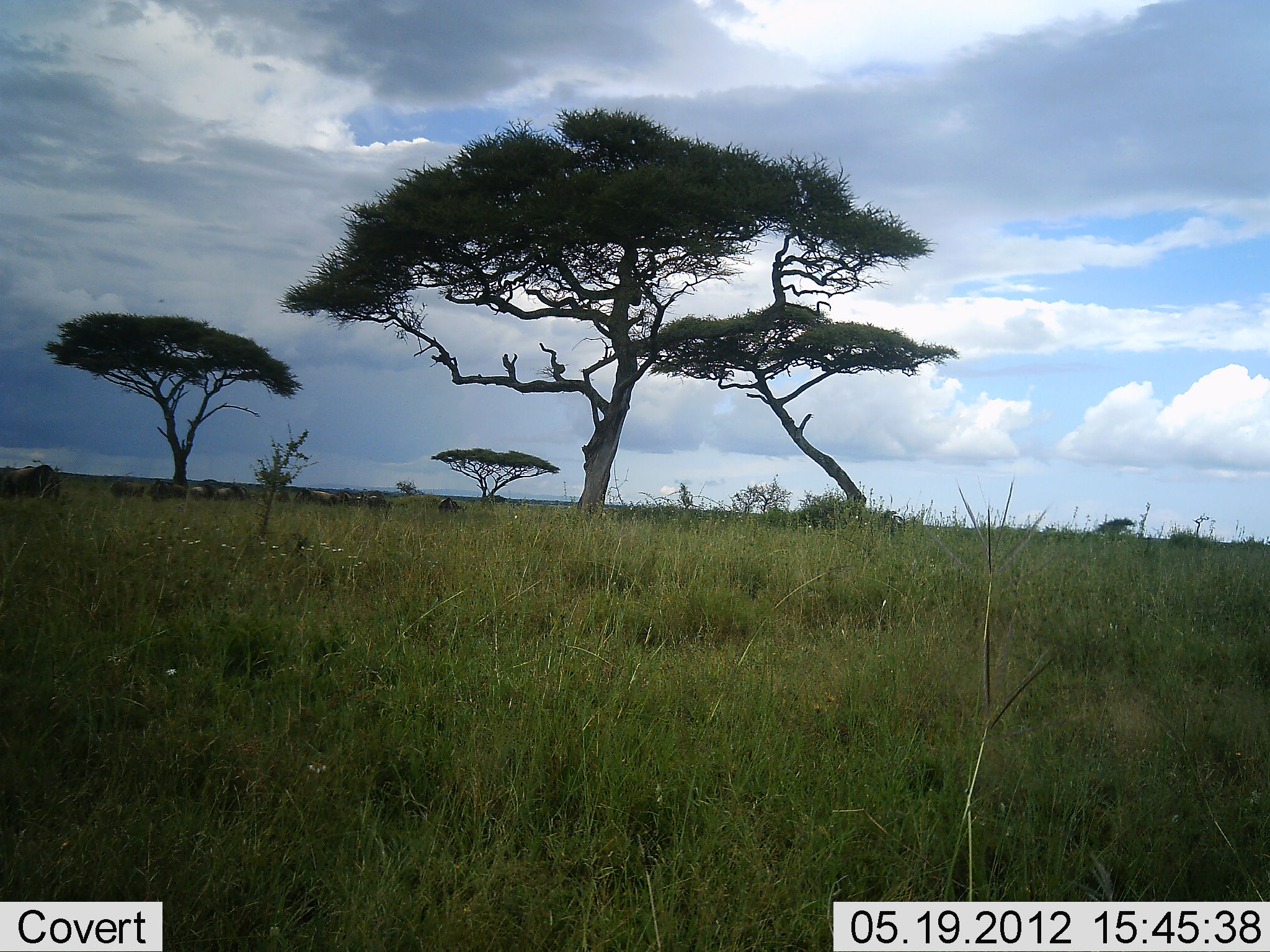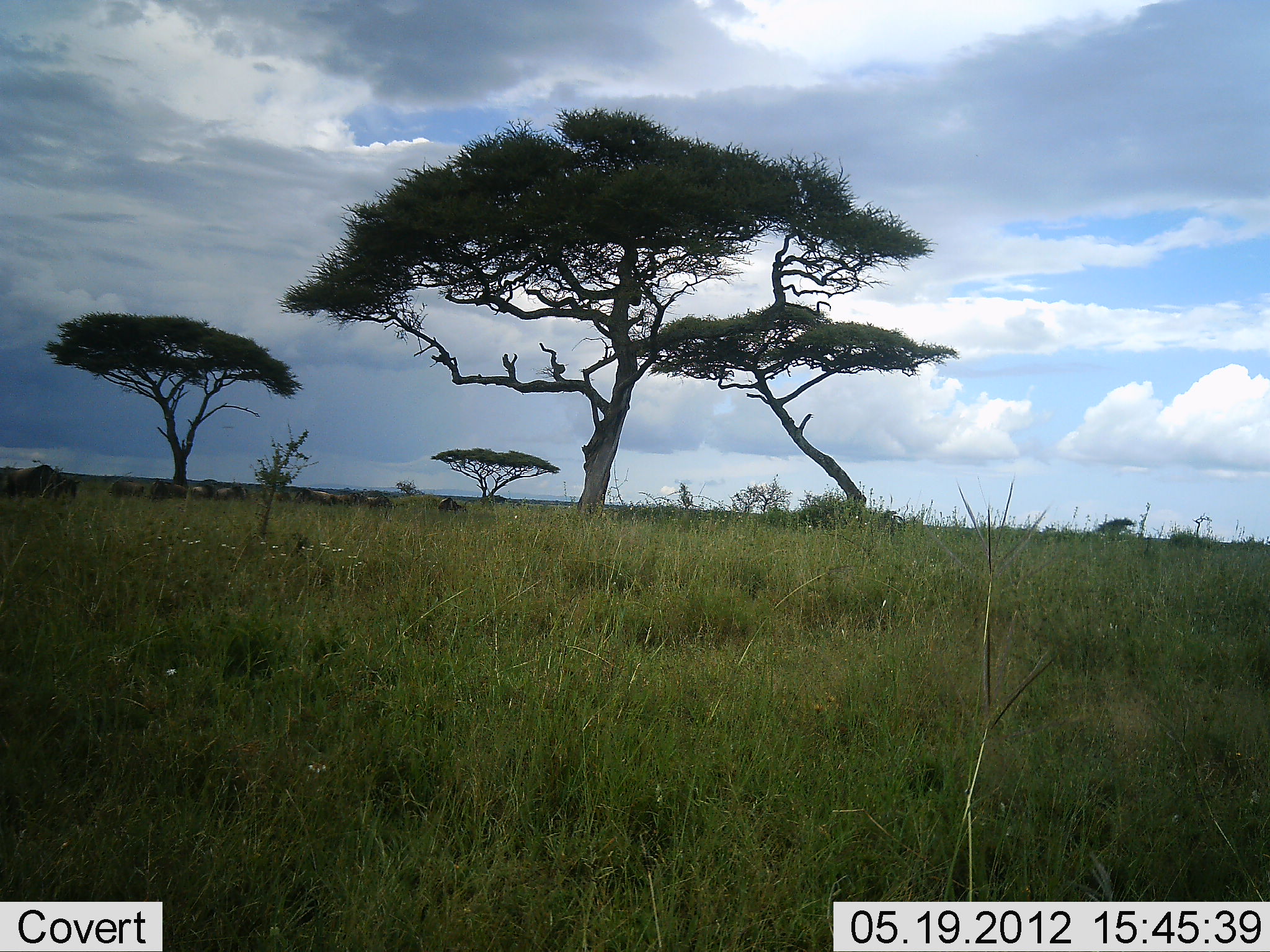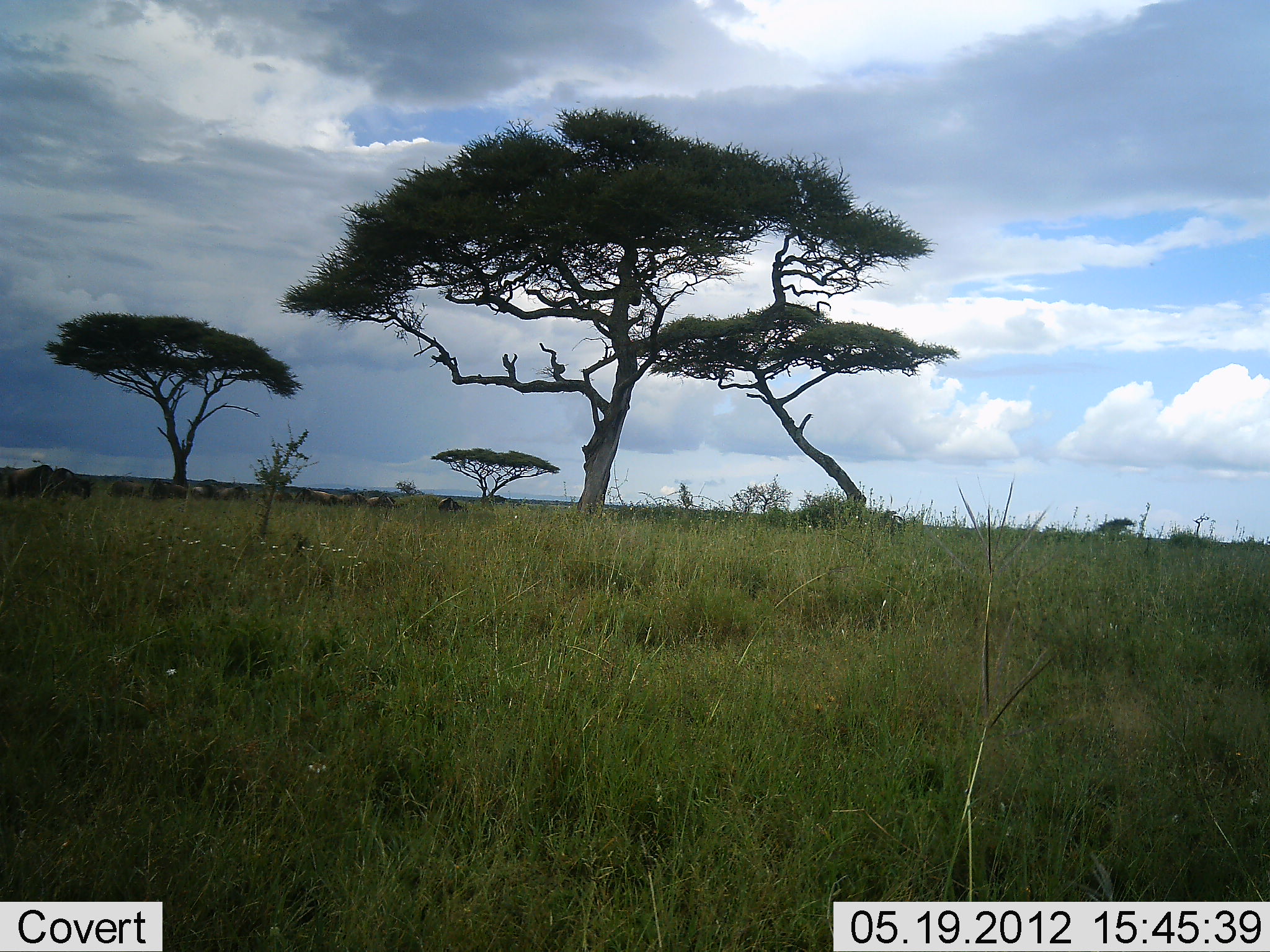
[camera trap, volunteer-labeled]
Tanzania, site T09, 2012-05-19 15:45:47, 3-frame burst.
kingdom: Animalia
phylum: Chordata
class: Mammalia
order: Artiodactyla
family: Bovidae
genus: Connochaetes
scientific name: Connochaetes taurinus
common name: blue wildebeest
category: wildebeest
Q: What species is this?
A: Wildebeest (blue wildebeest) (Connochaetes taurinus).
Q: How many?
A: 11-50.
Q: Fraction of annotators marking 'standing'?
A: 40%.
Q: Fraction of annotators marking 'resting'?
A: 0%.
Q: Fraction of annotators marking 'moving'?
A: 50%.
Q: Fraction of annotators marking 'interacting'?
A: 0%.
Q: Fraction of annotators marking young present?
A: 0%.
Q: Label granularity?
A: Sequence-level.